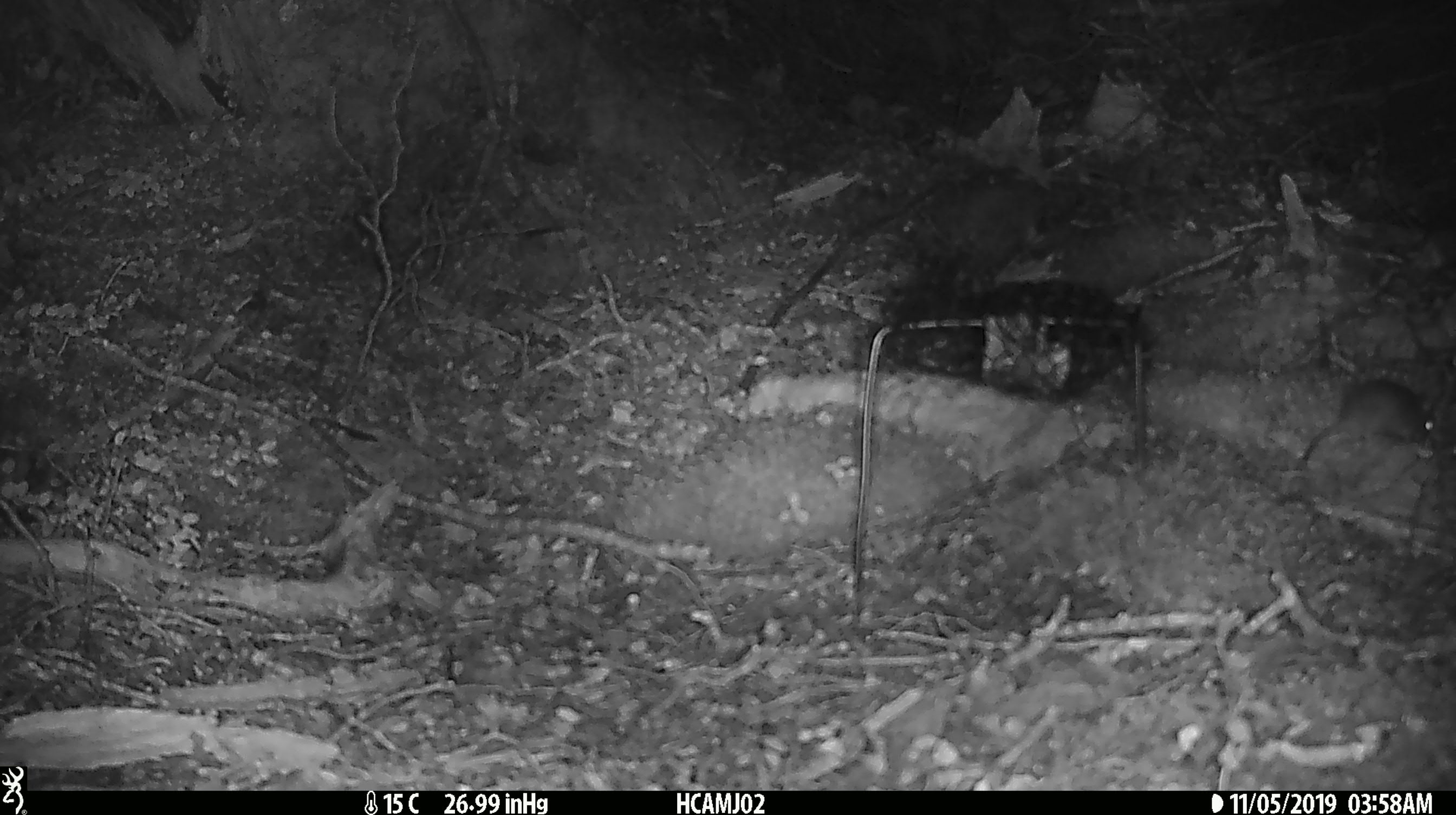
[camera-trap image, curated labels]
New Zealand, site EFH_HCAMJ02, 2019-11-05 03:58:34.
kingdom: Animalia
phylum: Chordata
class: Mammalia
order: Rodentia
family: Muridae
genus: Mus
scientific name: Mus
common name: mouse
Mouse (Mus).